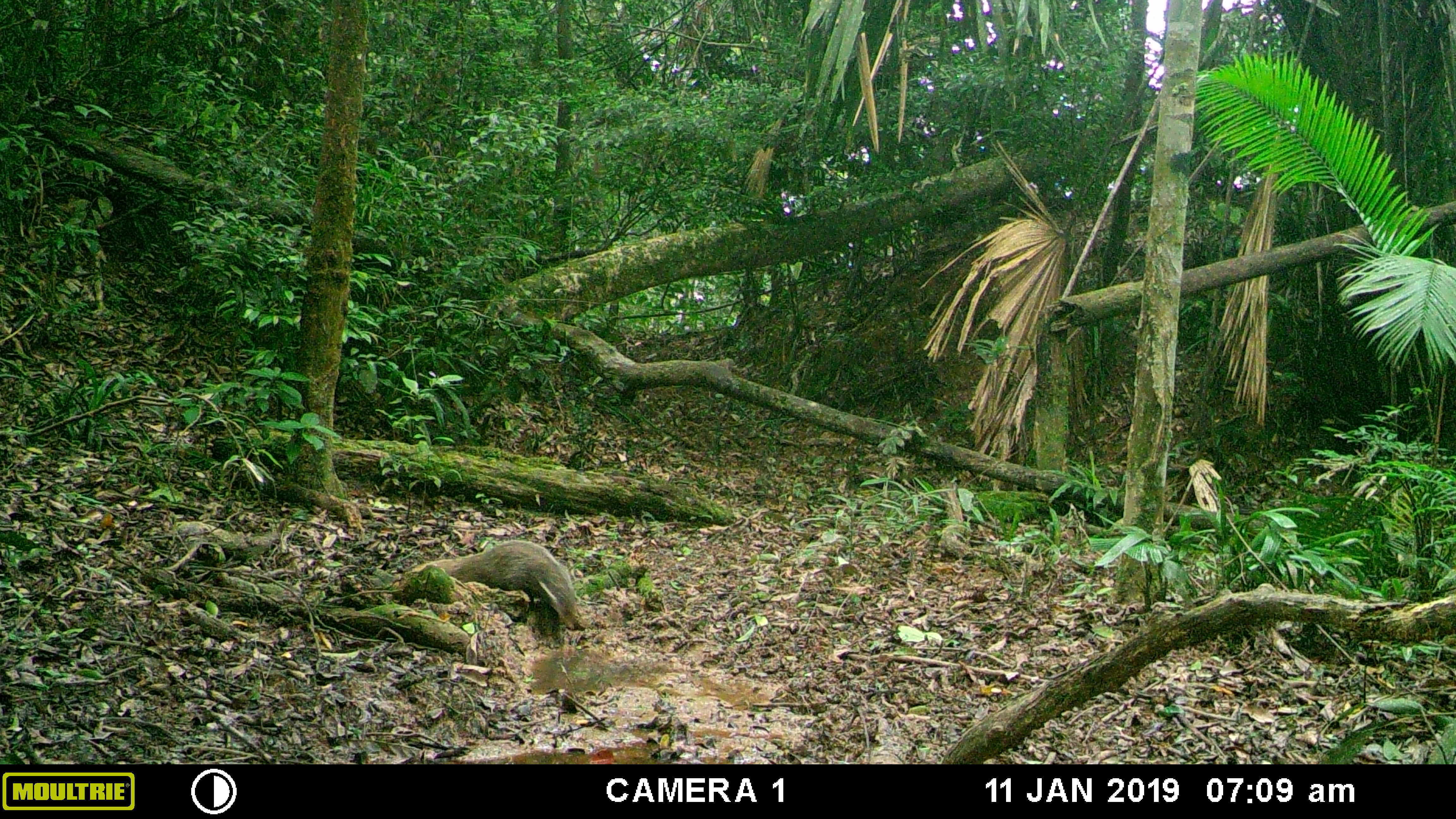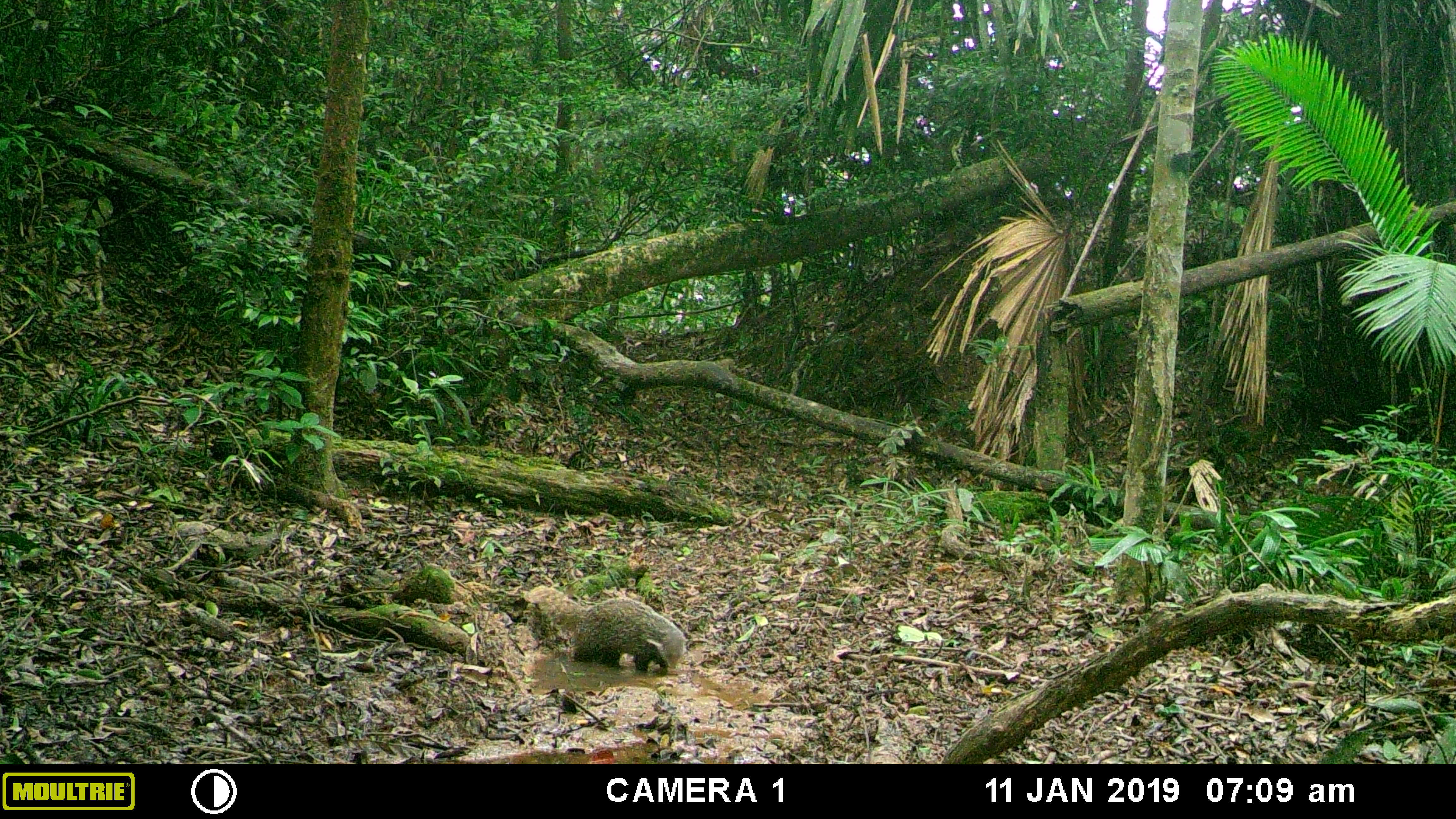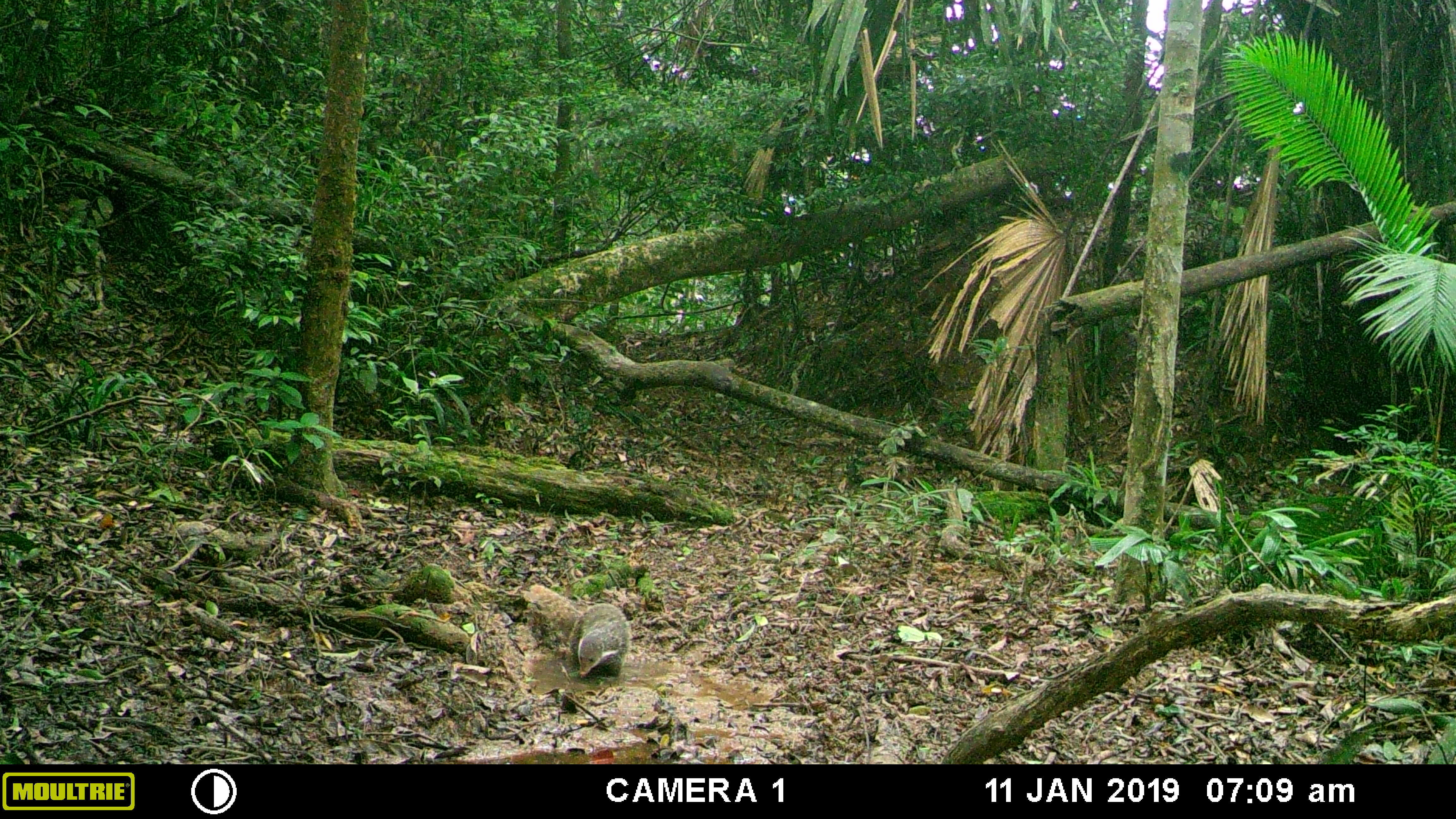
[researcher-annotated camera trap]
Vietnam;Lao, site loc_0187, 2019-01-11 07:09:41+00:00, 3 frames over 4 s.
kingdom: Animalia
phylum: Chordata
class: Mammalia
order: Carnivora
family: Herpestidae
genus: Urva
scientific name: Urva urva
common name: crab-eating mongoose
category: crab eating mongoose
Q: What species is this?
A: Crab eating mongoose (crab-eating mongoose) (Urva urva).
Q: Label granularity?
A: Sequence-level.